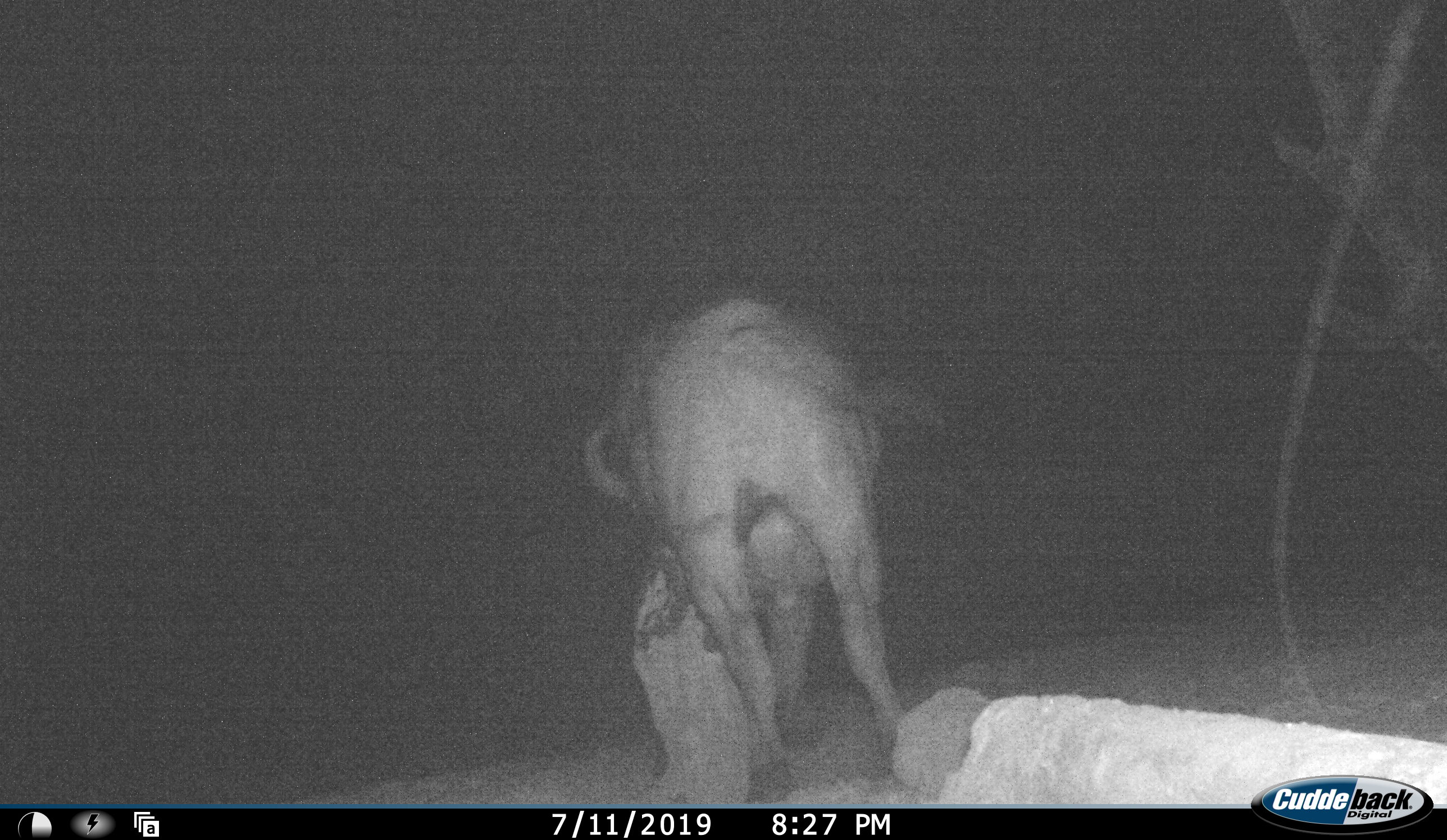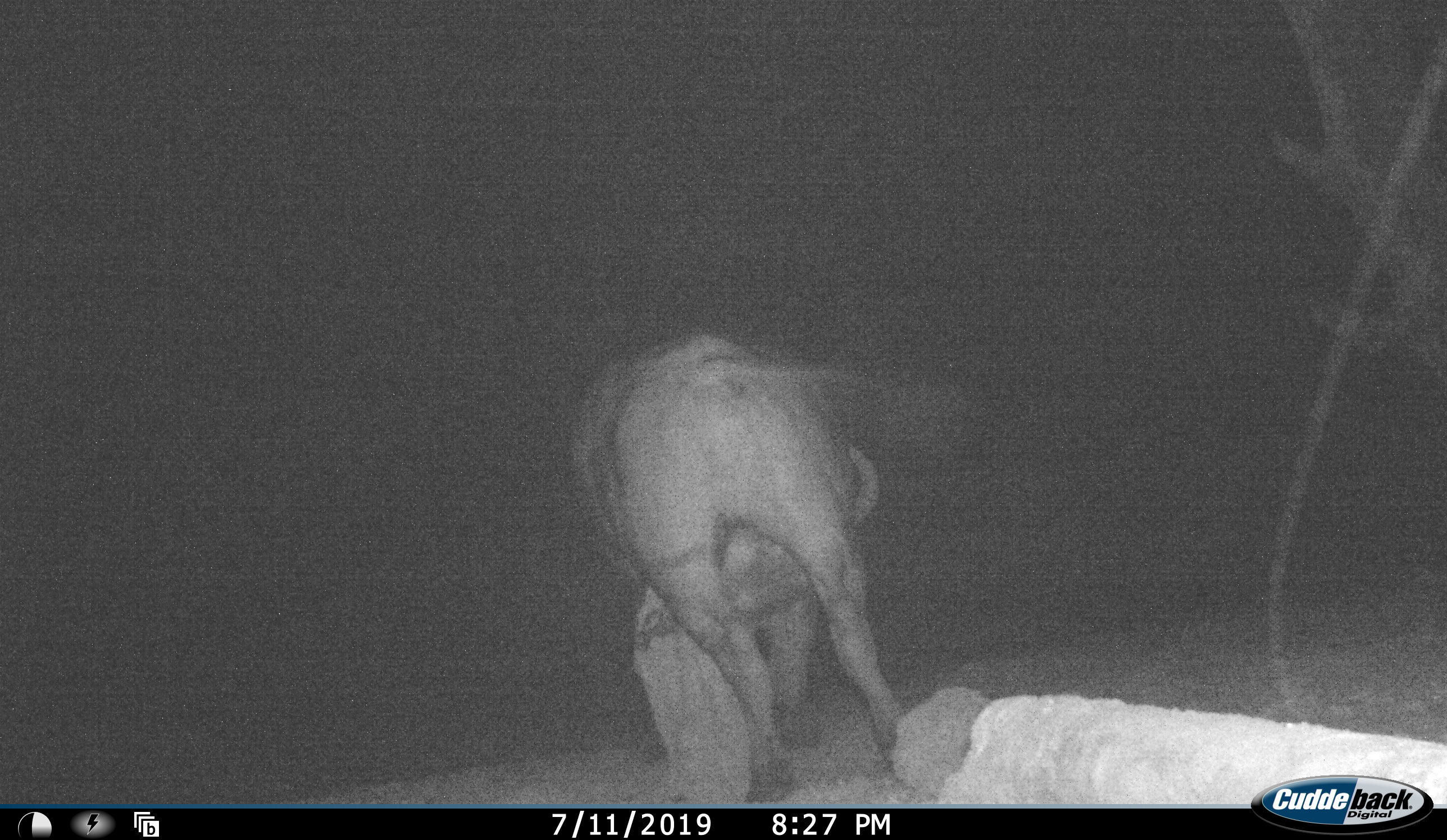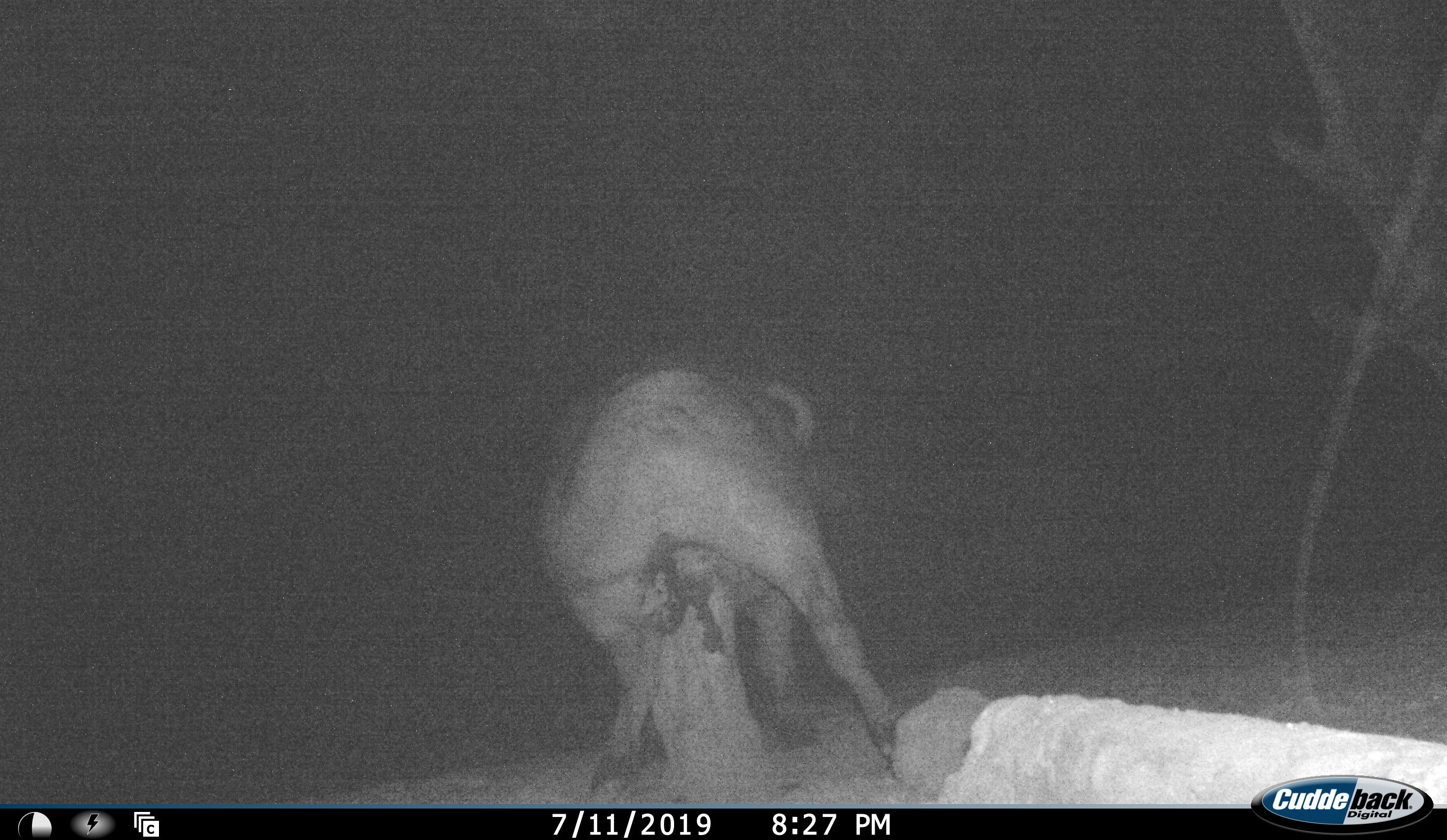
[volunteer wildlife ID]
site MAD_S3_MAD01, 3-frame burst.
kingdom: Animalia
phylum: Chordata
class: Mammalia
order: Artiodactyla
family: Bovidae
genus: Syncerus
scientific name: Syncerus caffer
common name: african buffalo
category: buffalo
Buffalo (african buffalo) (Syncerus caffer), count 1. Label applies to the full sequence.